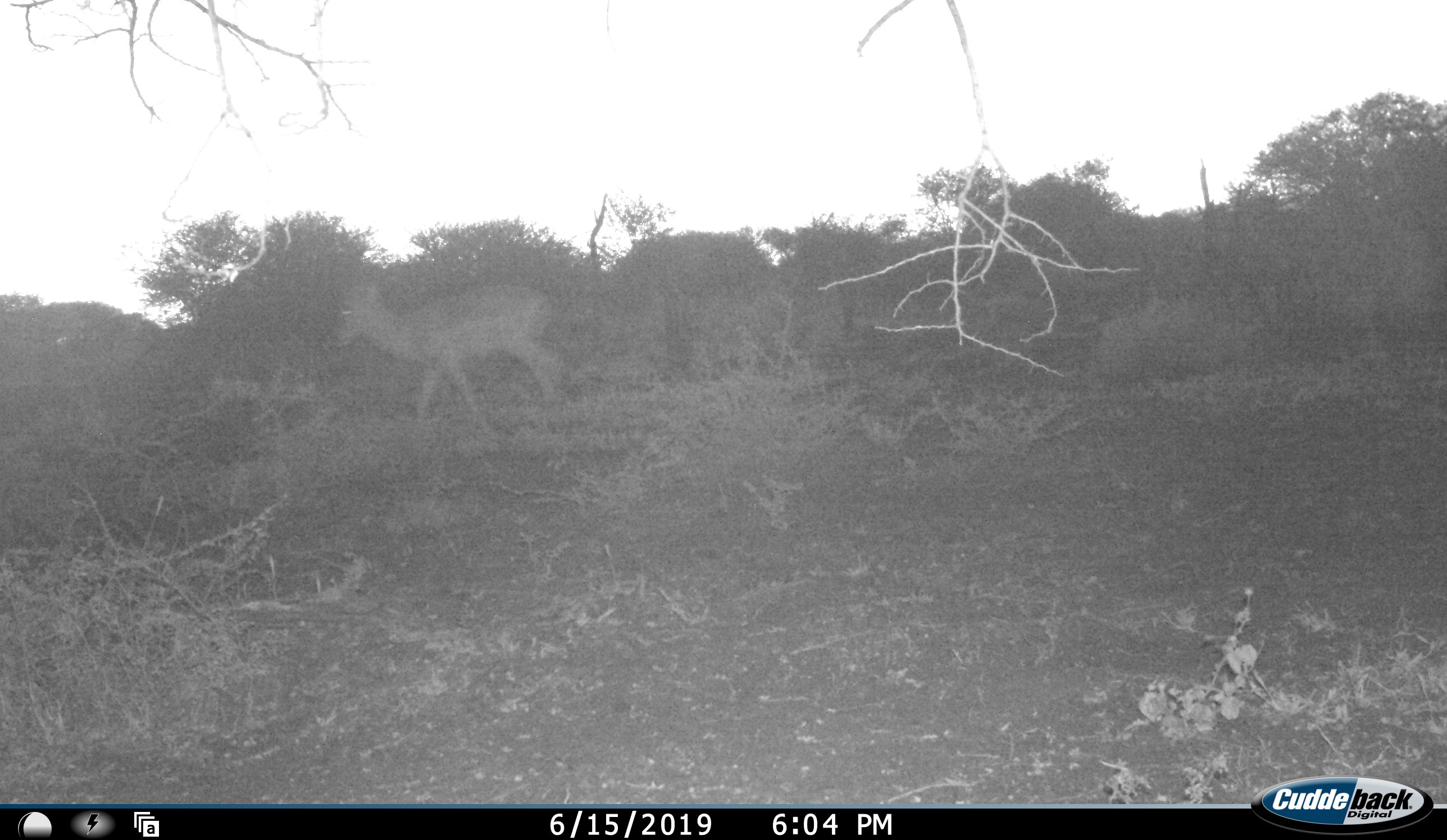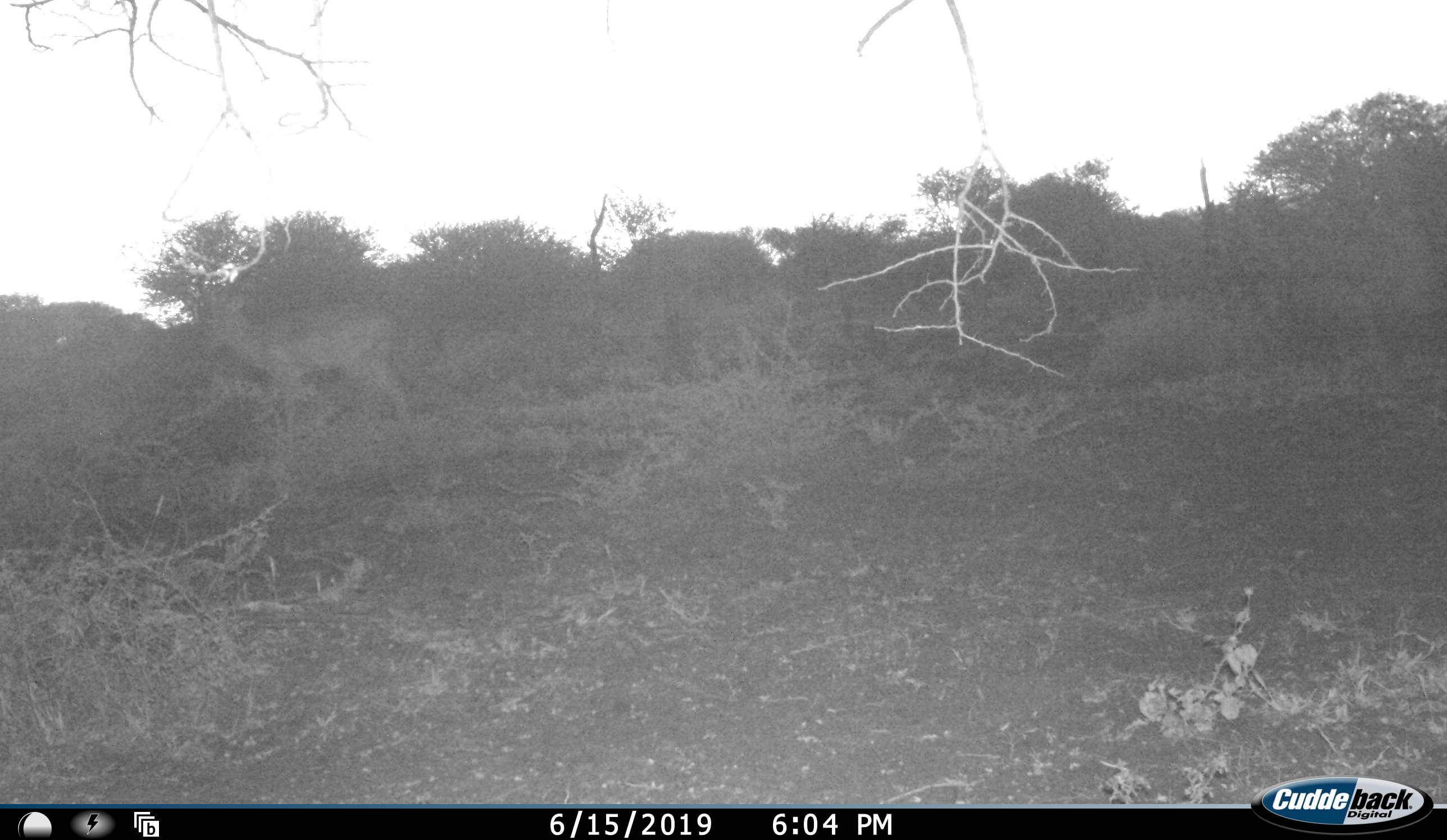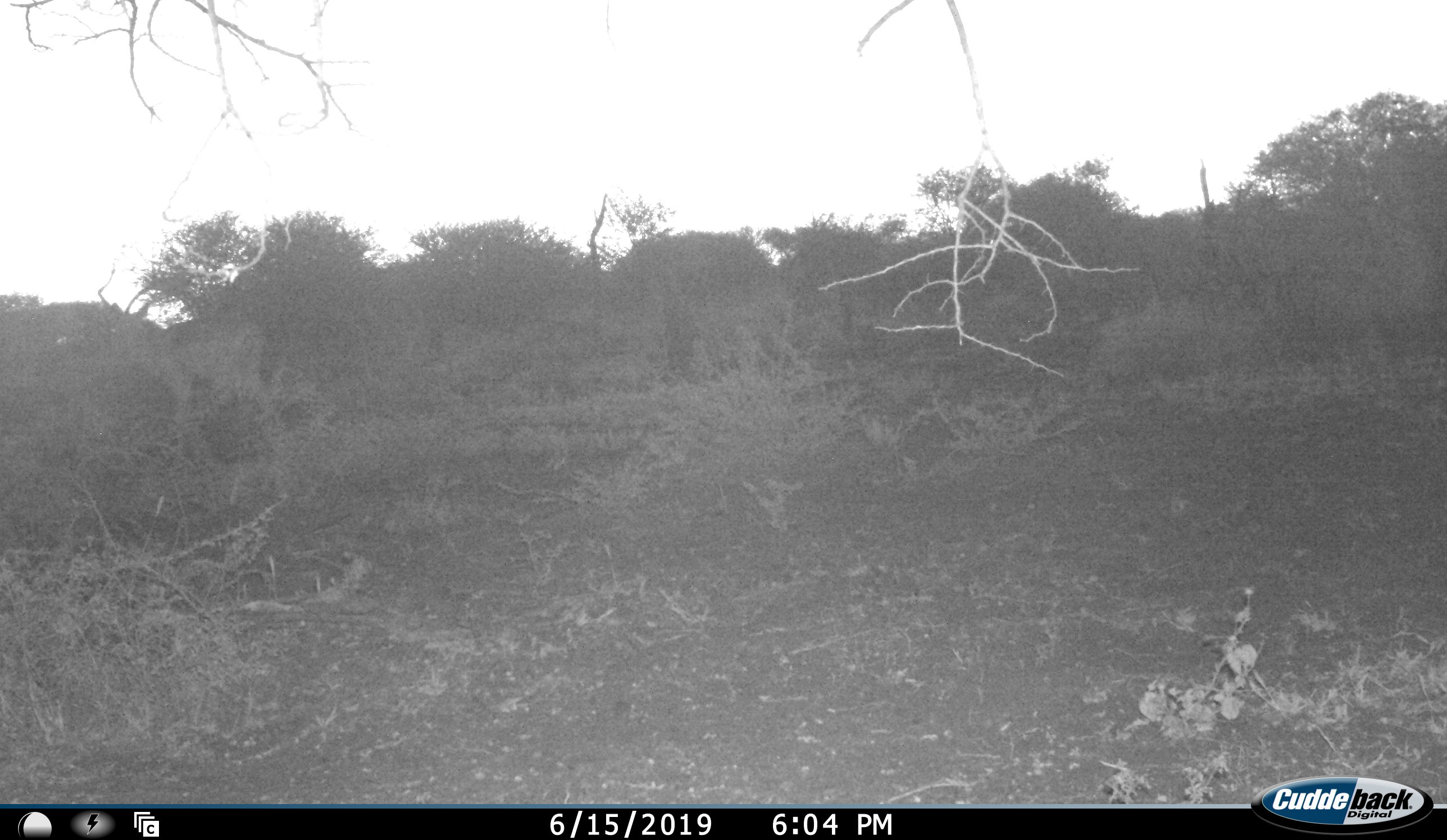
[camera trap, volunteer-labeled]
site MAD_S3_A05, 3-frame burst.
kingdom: Animalia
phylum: Chordata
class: Mammalia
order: Artiodactyla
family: Bovidae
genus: Aepyceros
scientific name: Aepyceros melampus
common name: impala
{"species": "impala (Aepyceros melampus)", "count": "1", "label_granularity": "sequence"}